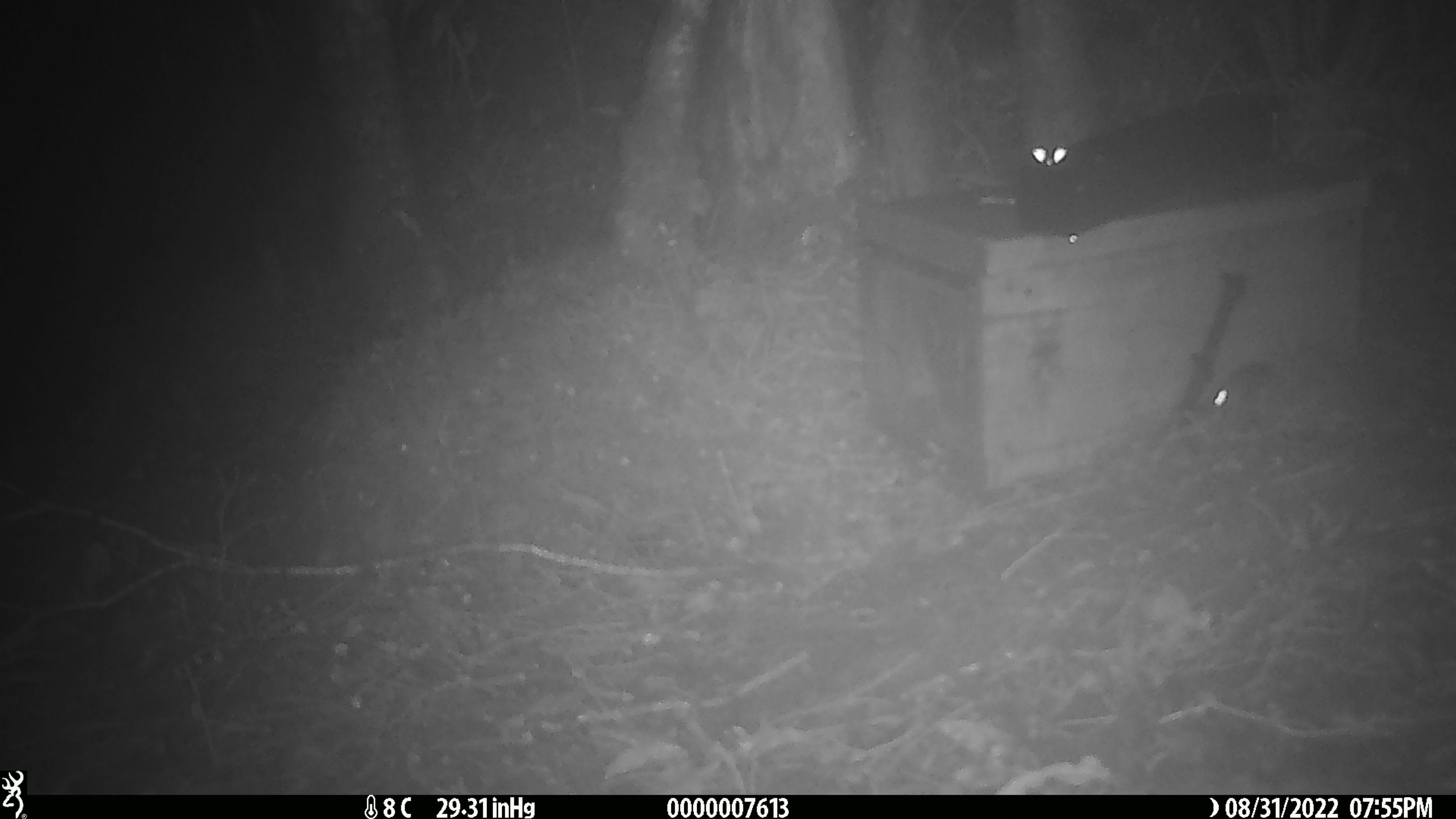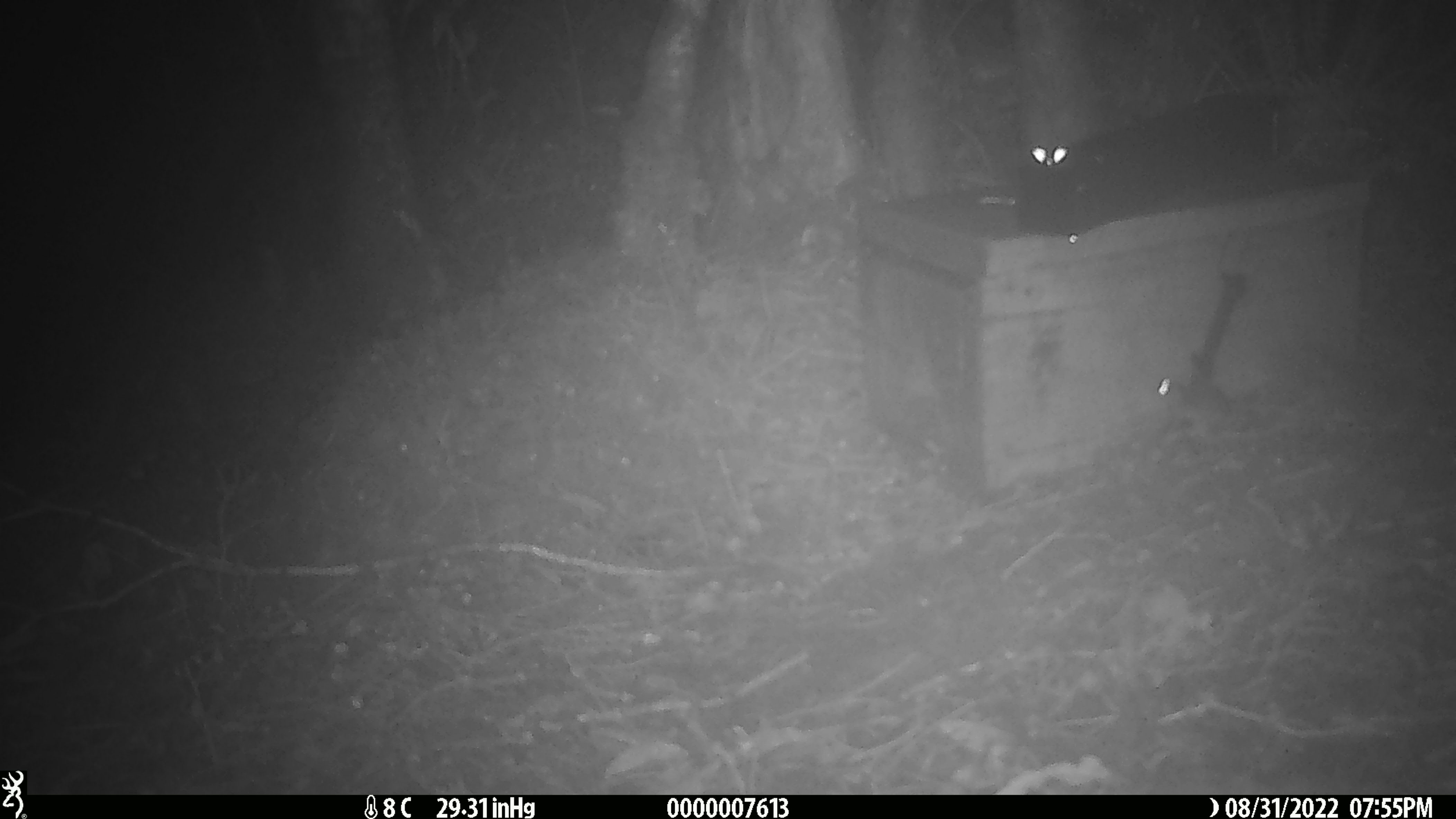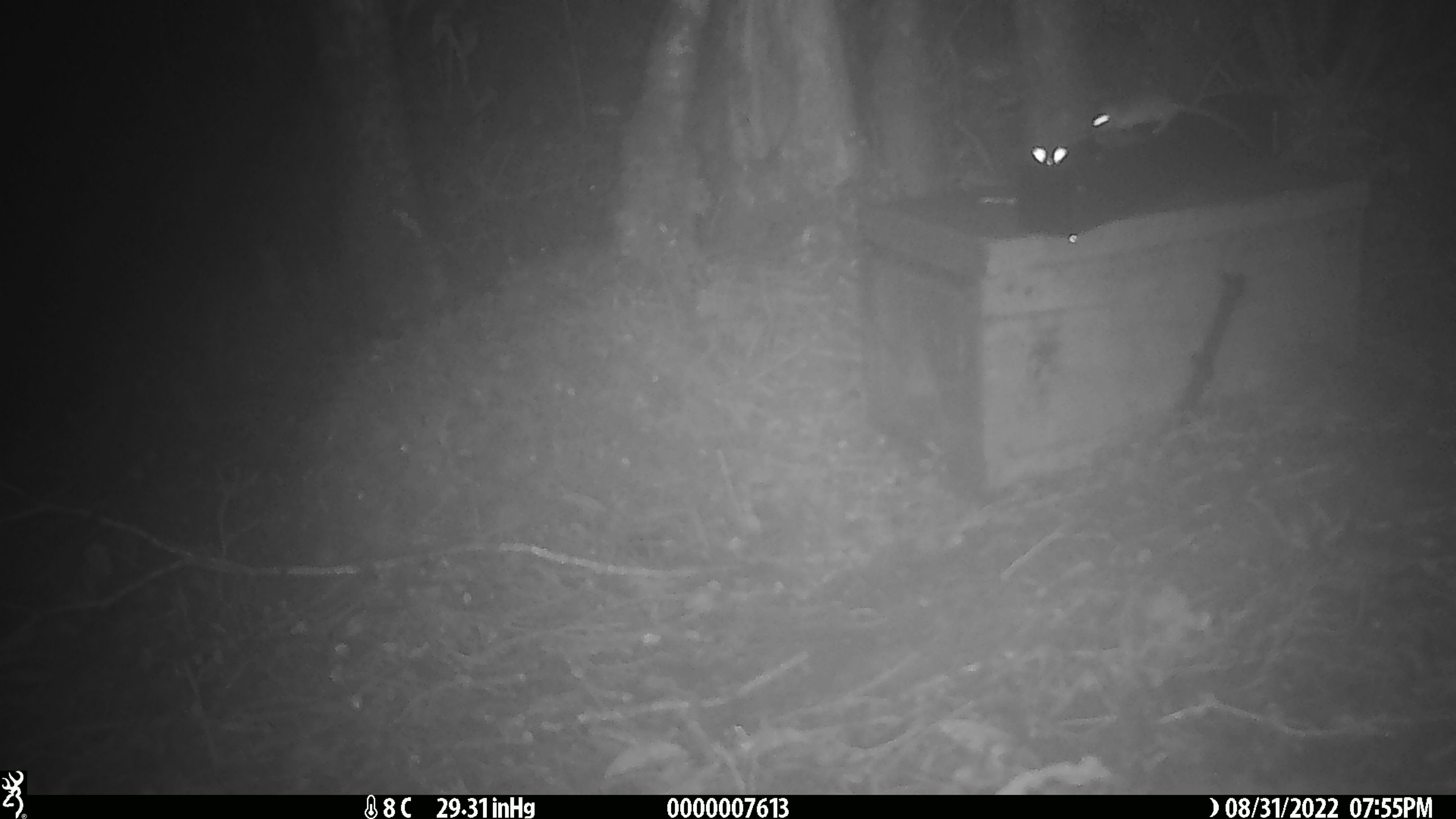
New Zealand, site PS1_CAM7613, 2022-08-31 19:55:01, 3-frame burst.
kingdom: Animalia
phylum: Chordata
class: Mammalia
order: Rodentia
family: Muridae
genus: Mus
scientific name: Mus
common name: mouse